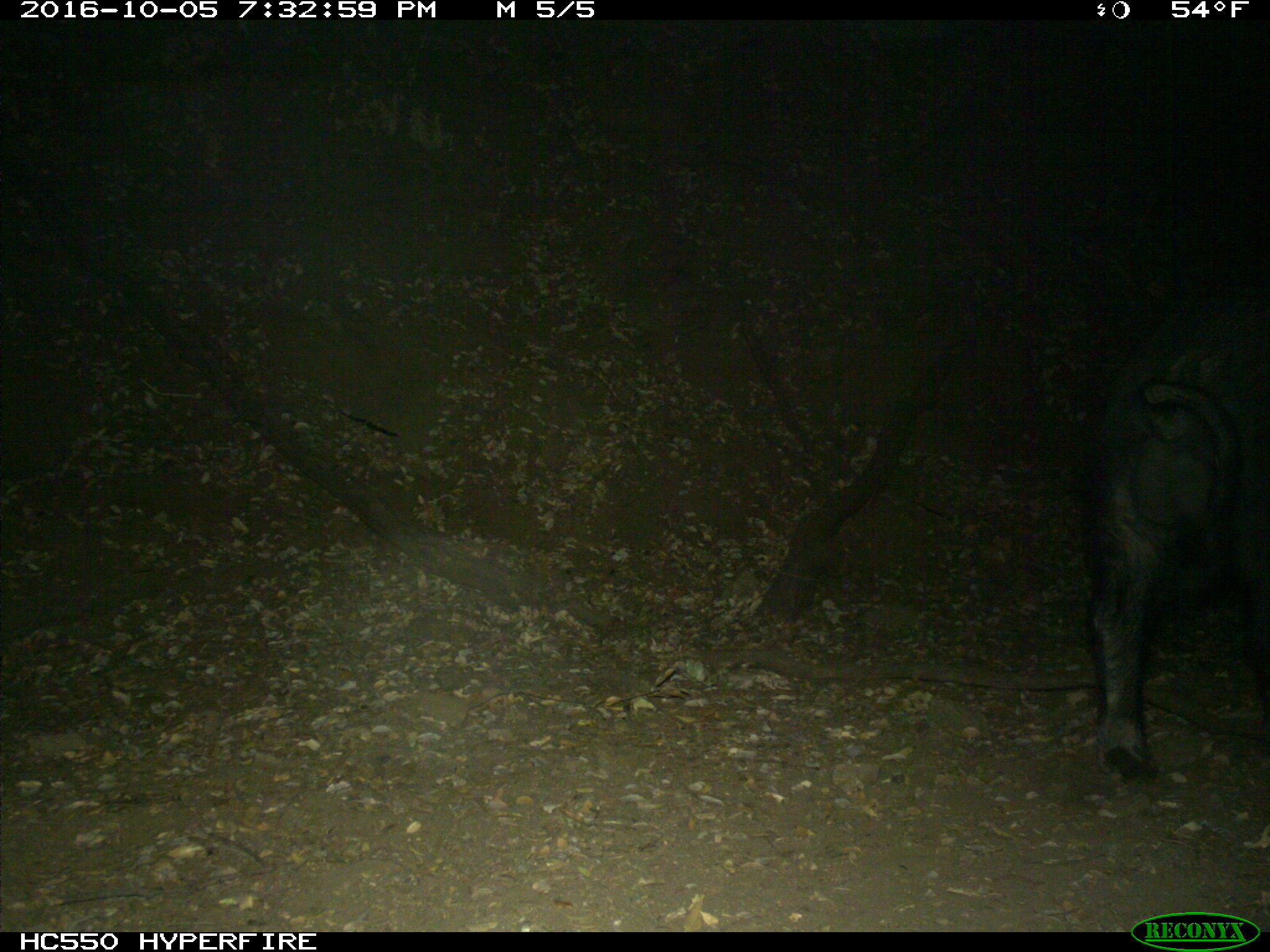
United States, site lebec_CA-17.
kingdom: Animalia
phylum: Chordata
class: Mammalia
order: Artiodactyla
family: Suidae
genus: Sus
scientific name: Sus scrofa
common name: wild boar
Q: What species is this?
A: Sus scrofa (wild boar).